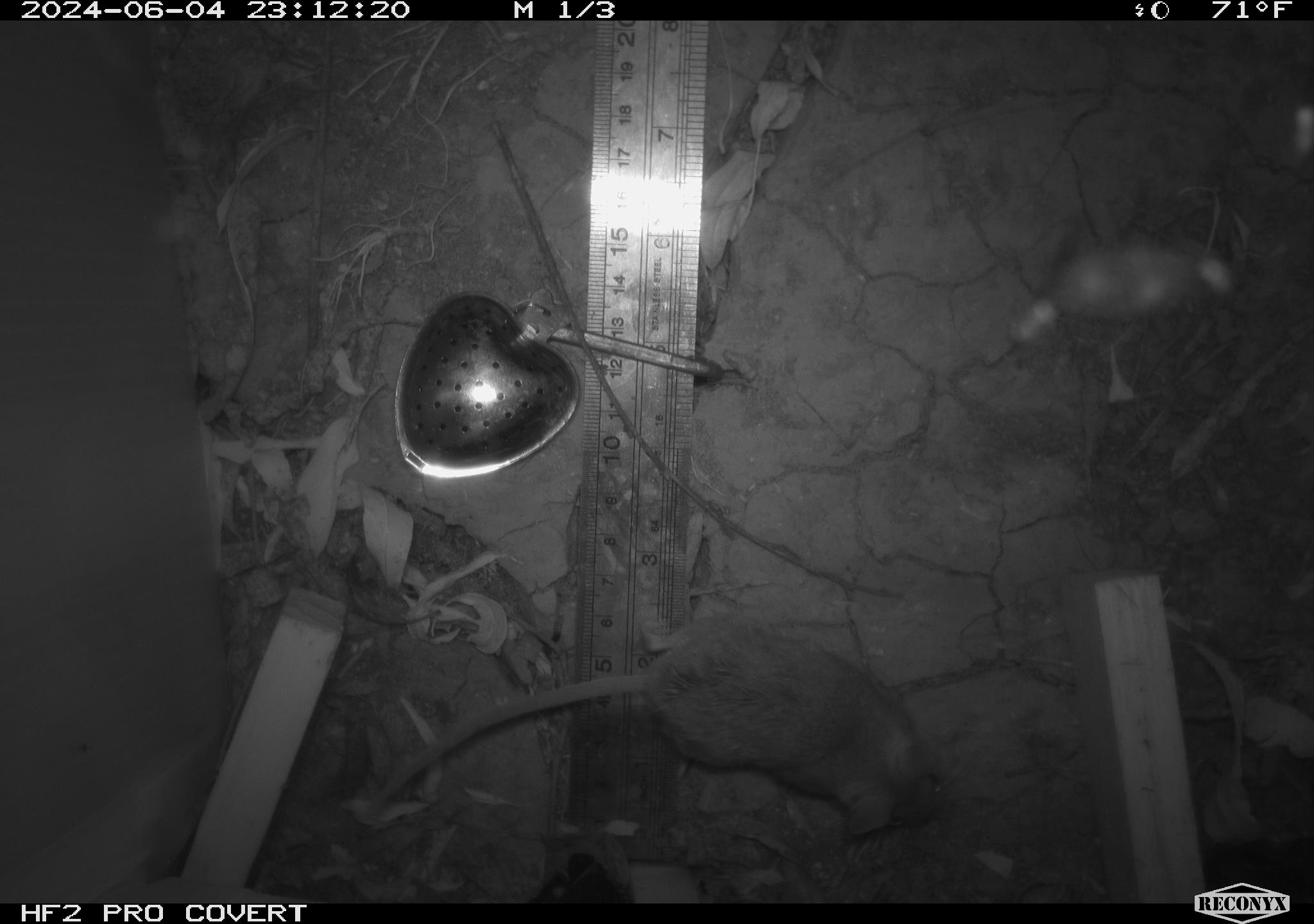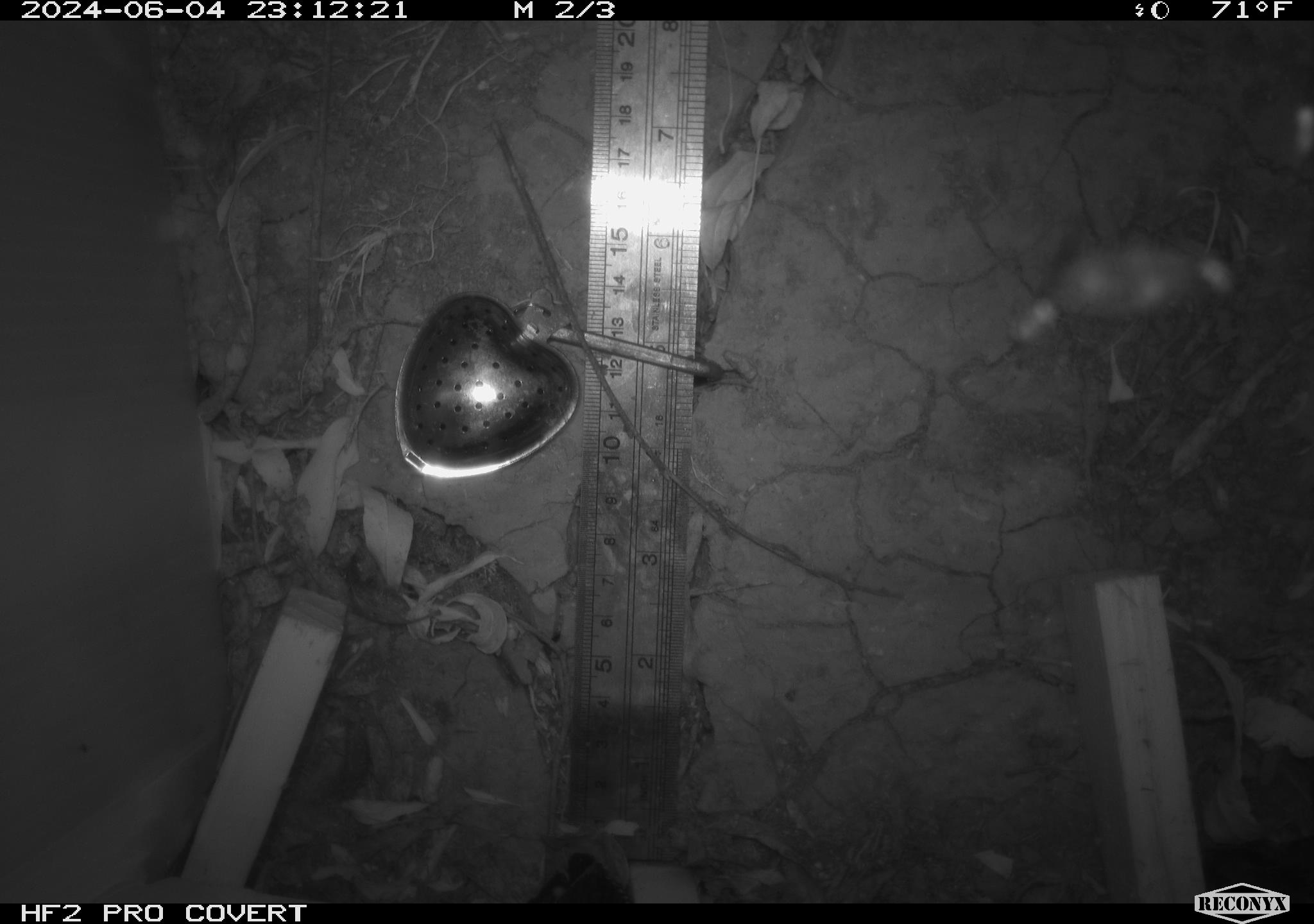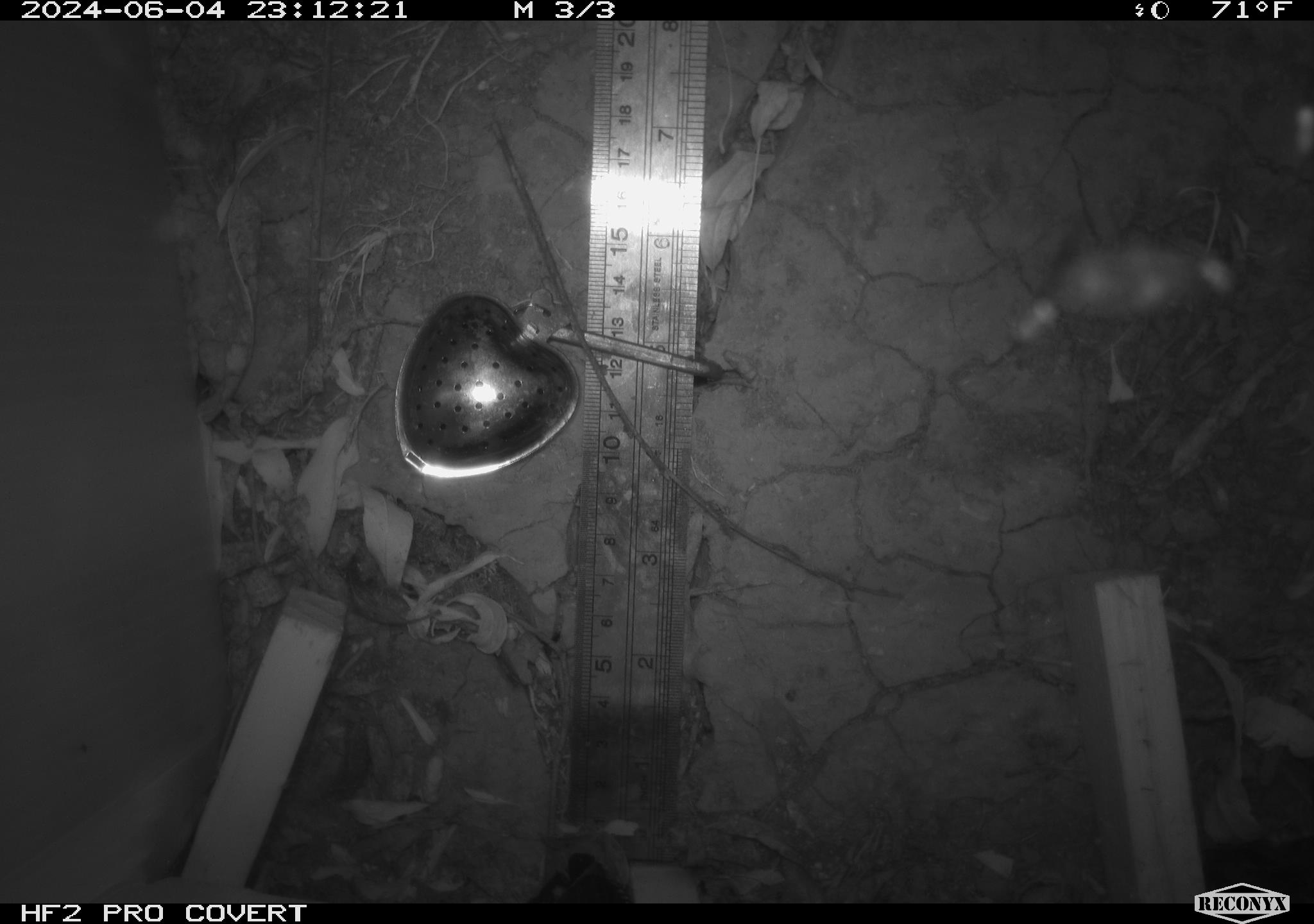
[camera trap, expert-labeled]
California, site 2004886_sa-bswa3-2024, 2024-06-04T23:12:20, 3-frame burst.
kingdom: Animalia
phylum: Chordata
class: Mammalia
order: Rodentia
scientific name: Rodentia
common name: mouse species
Mouse species (Rodentia).